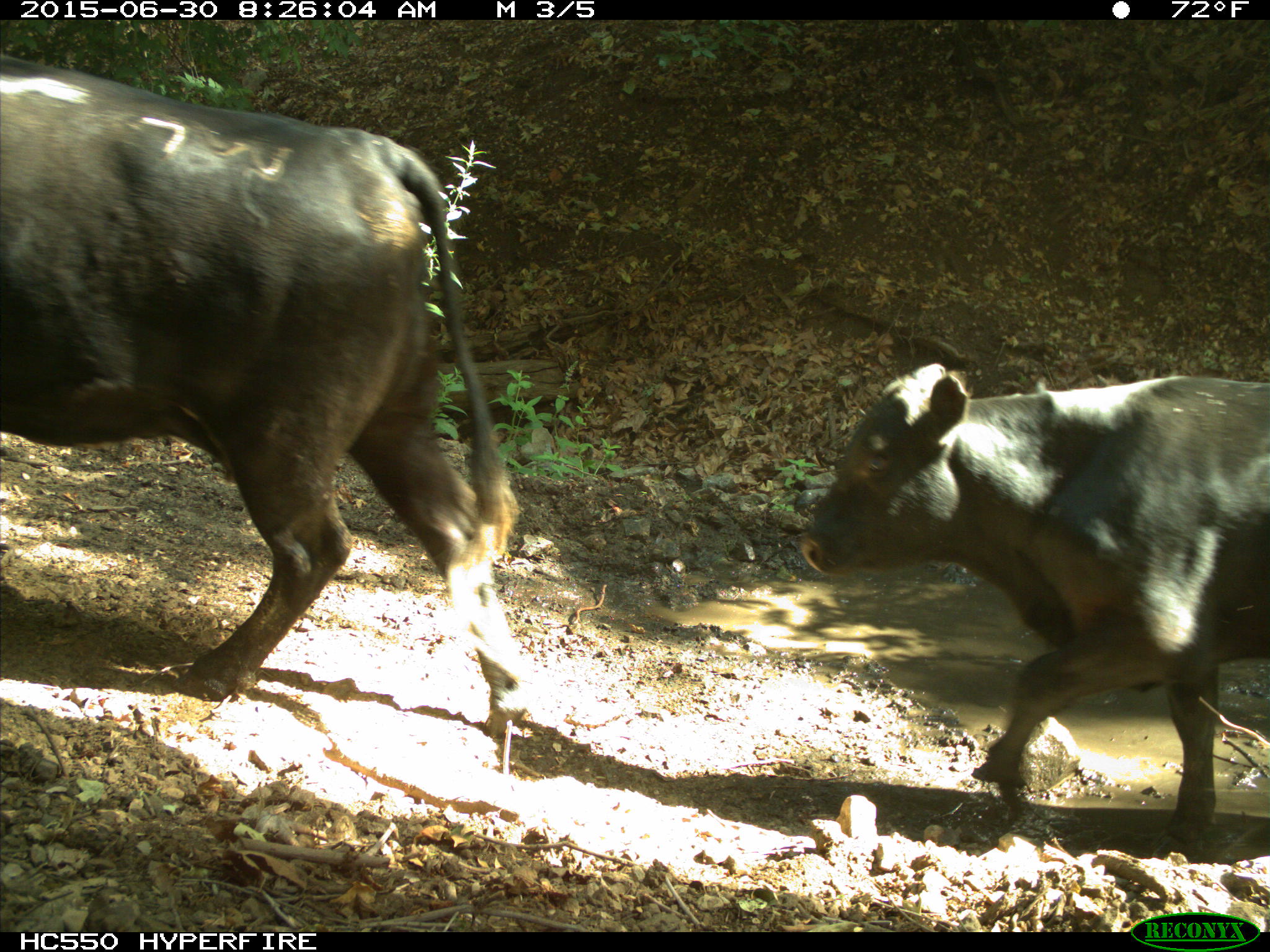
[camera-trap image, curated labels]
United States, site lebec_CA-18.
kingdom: Animalia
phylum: Chordata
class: Mammalia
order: Artiodactyla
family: Bovidae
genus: Bos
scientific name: Bos taurus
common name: domestic cow